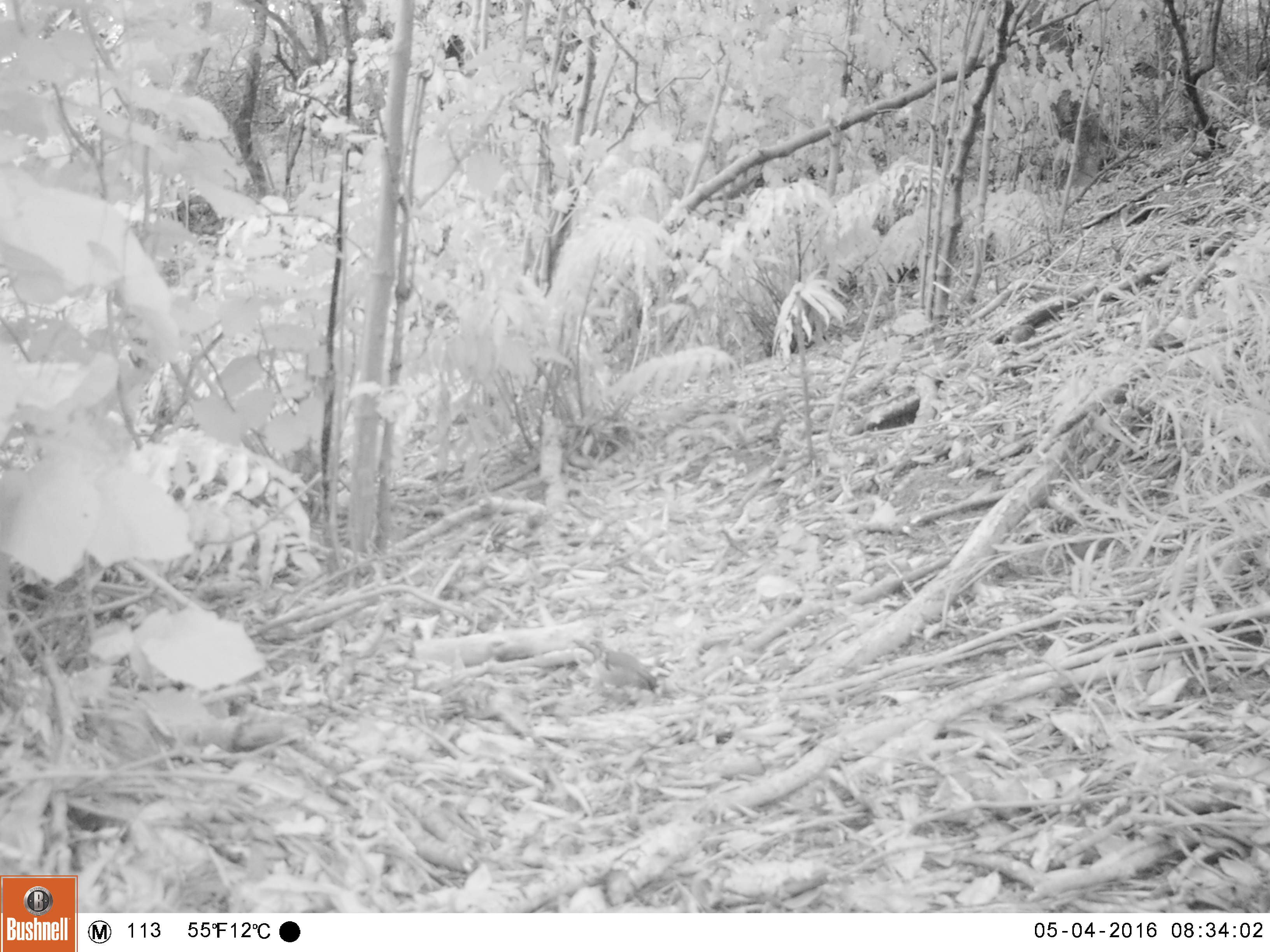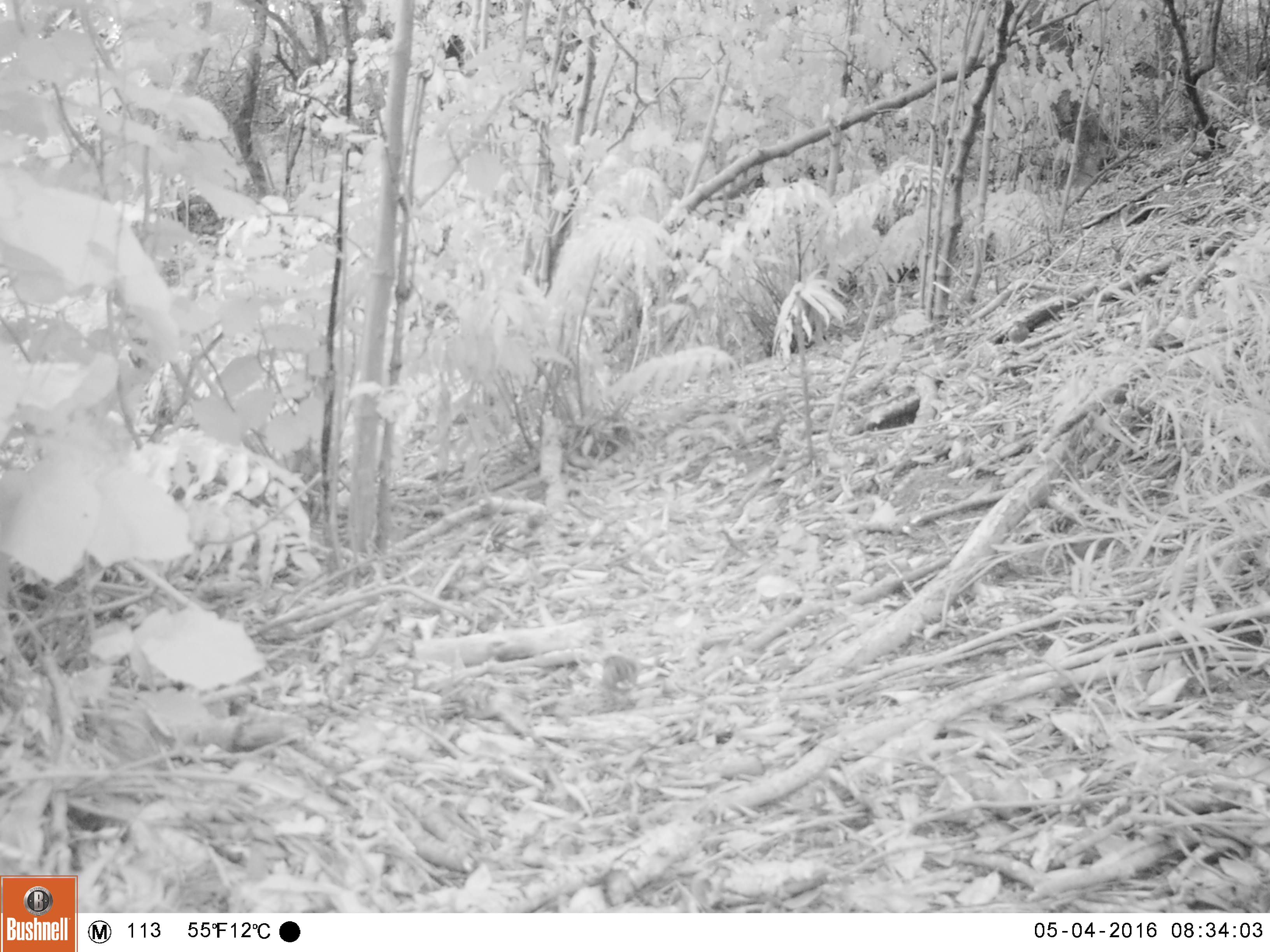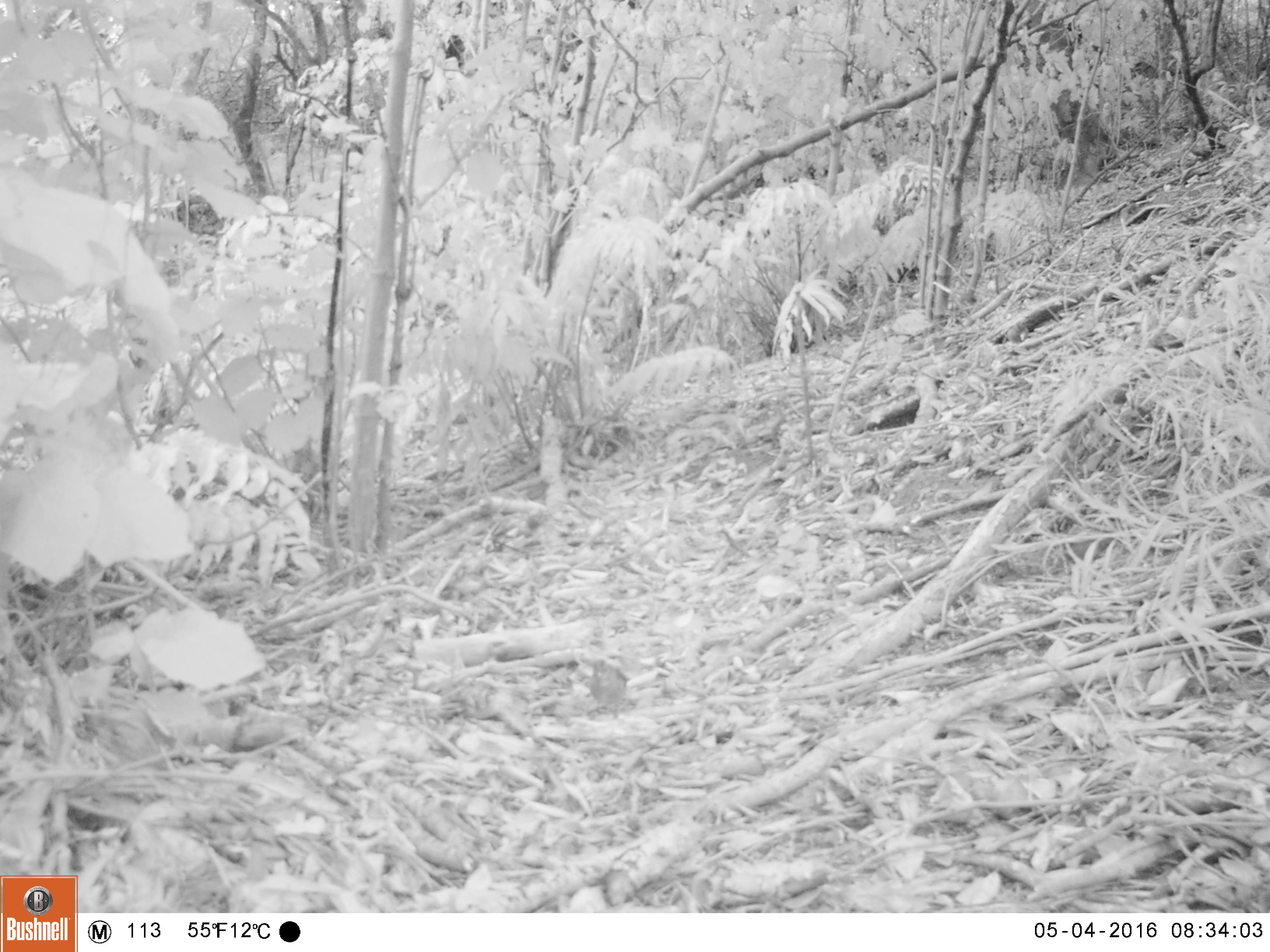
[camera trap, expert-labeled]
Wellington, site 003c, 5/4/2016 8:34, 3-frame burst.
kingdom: Animalia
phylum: Chordata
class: Aves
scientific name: Aves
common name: bird